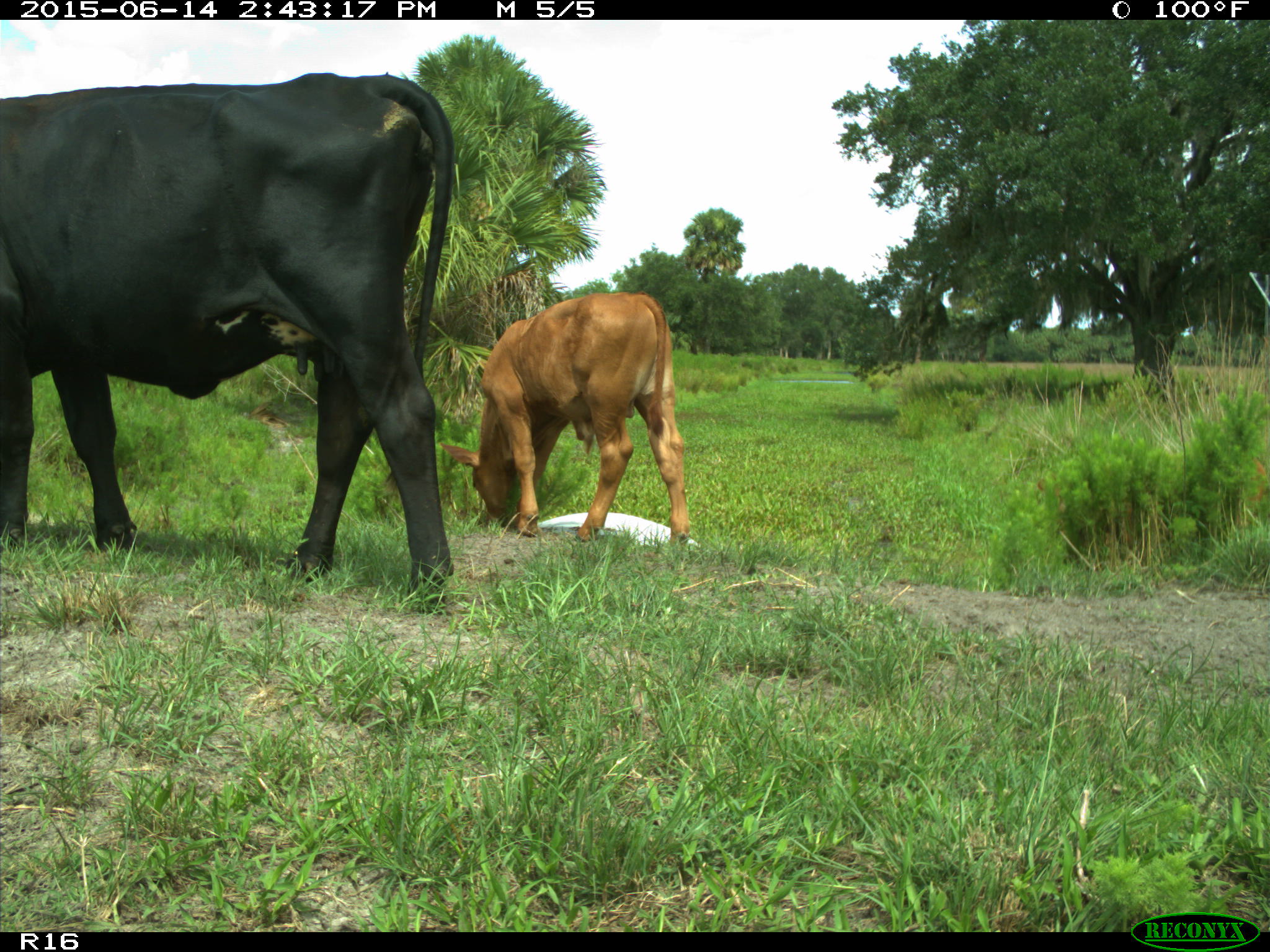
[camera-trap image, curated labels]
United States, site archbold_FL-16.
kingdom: Animalia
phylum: Chordata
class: Mammalia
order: Artiodactyla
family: Bovidae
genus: Bos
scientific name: Bos taurus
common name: domestic cow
Bos taurus (domestic cow).